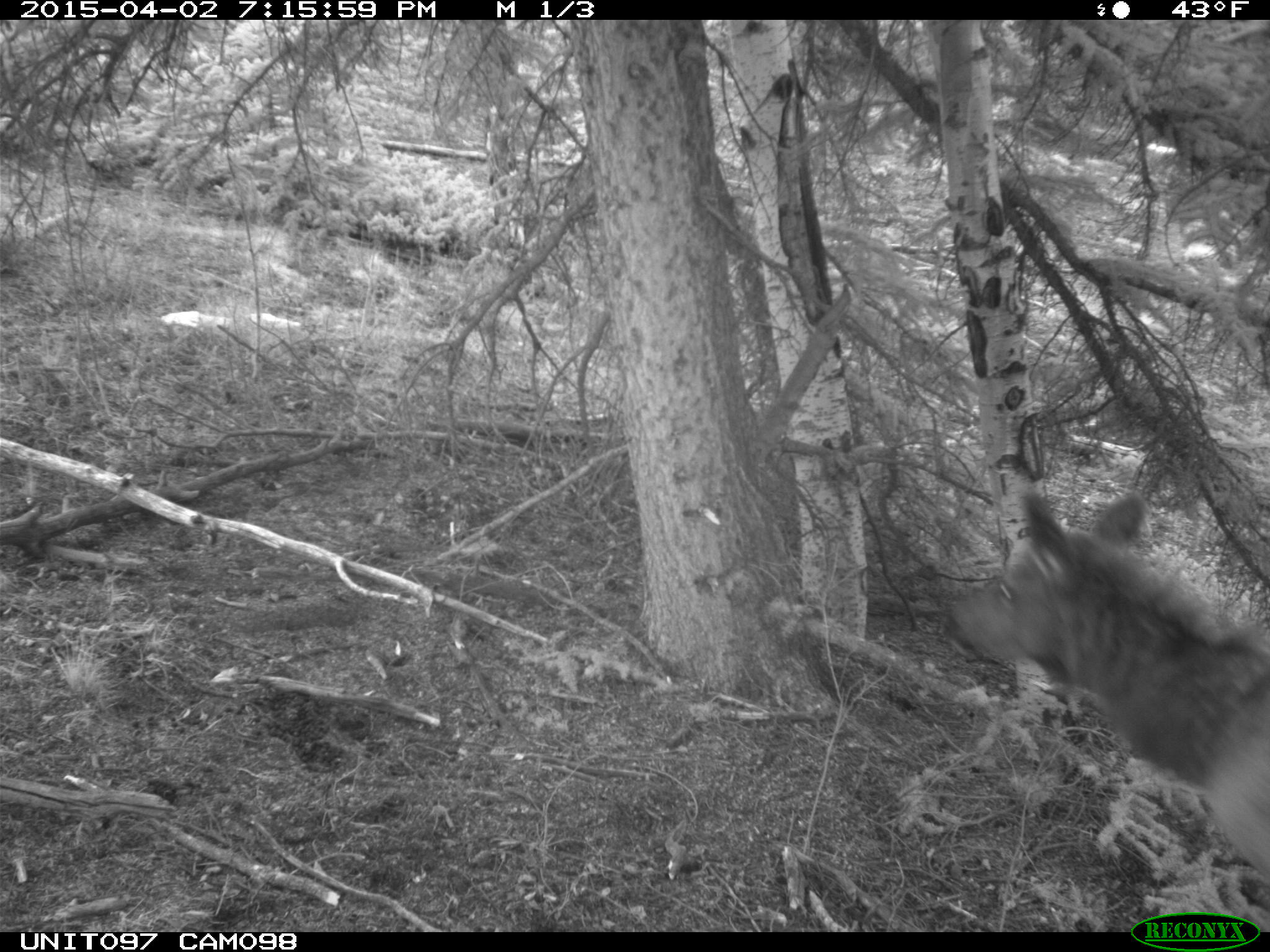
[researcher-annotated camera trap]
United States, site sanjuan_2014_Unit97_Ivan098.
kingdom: Animalia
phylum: Chordata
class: Mammalia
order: Artiodactyla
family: Cervidae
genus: Cervus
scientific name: Cervus elaphus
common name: red deer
Cervus elaphus (red deer).